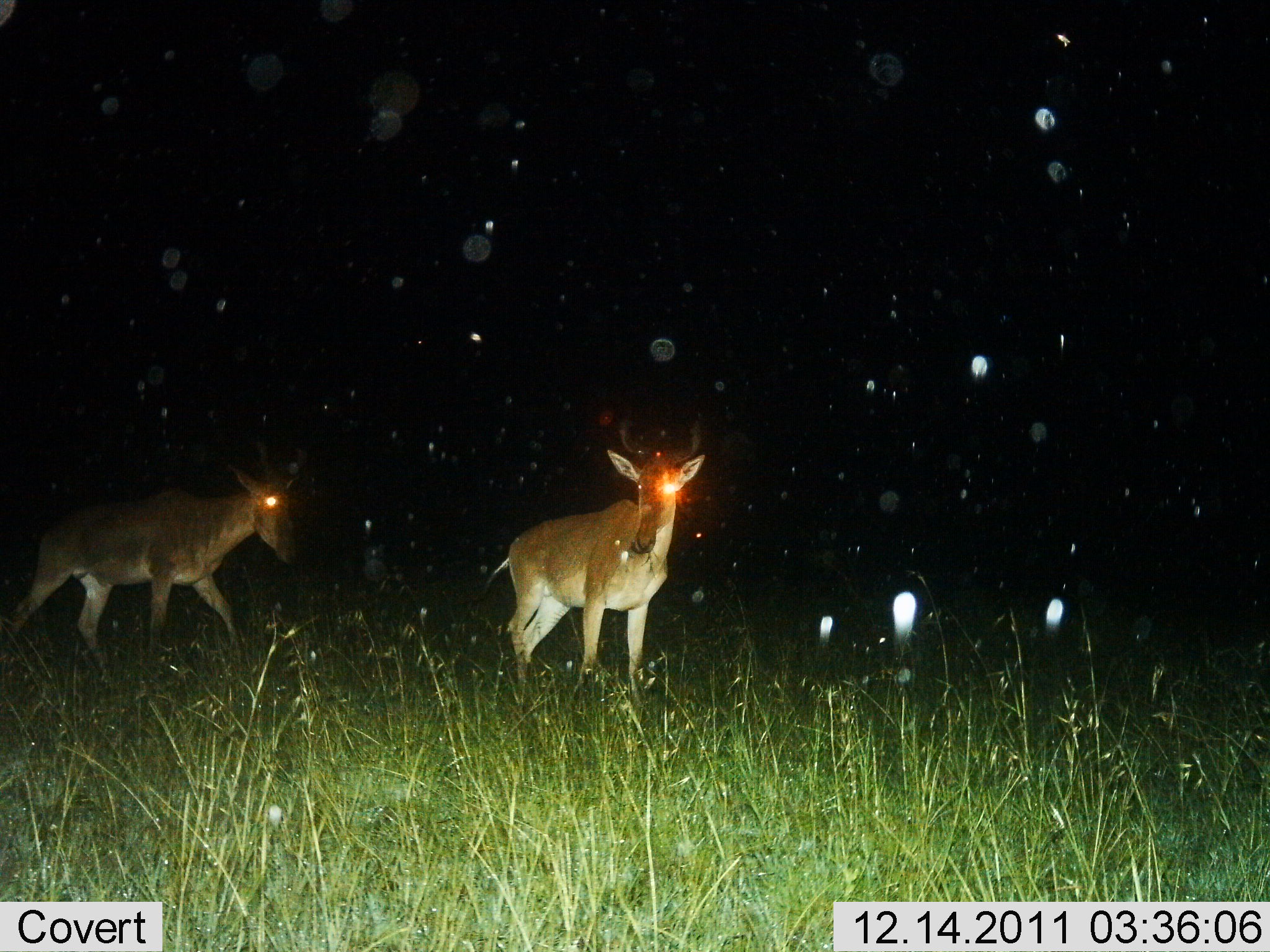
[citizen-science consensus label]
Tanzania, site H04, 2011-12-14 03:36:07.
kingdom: Animalia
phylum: Chordata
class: Mammalia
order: Artiodactyla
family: Bovidae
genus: Alcelaphus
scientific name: Alcelaphus buselaphus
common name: hartebeest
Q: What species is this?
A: Hartebeest (Alcelaphus buselaphus).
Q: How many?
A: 2.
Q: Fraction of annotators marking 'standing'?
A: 55%.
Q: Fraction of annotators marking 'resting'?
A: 0%.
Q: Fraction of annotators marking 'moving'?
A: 82%.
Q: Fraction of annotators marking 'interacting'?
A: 0%.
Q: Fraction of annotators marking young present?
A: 0%.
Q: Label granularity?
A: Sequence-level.